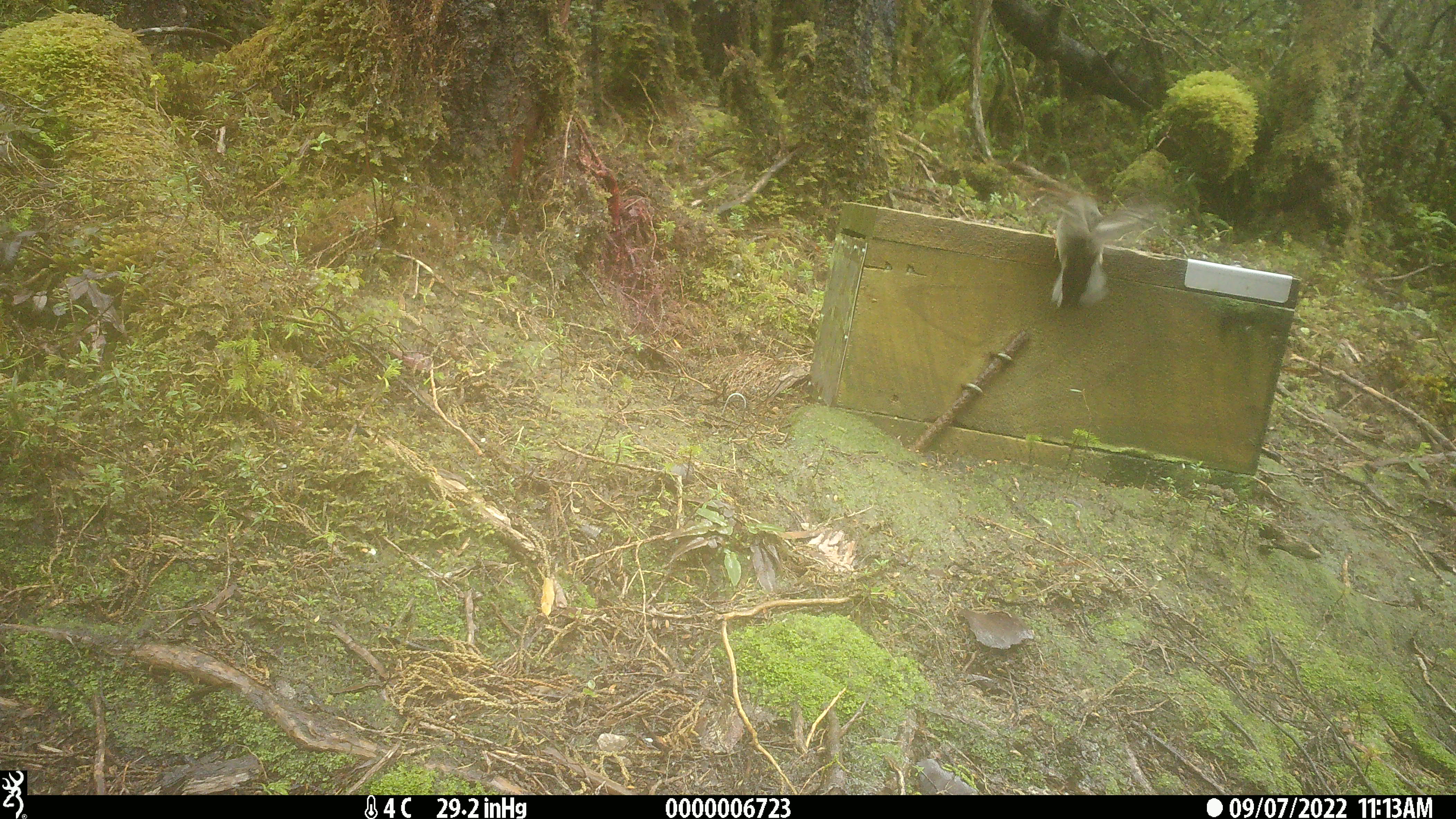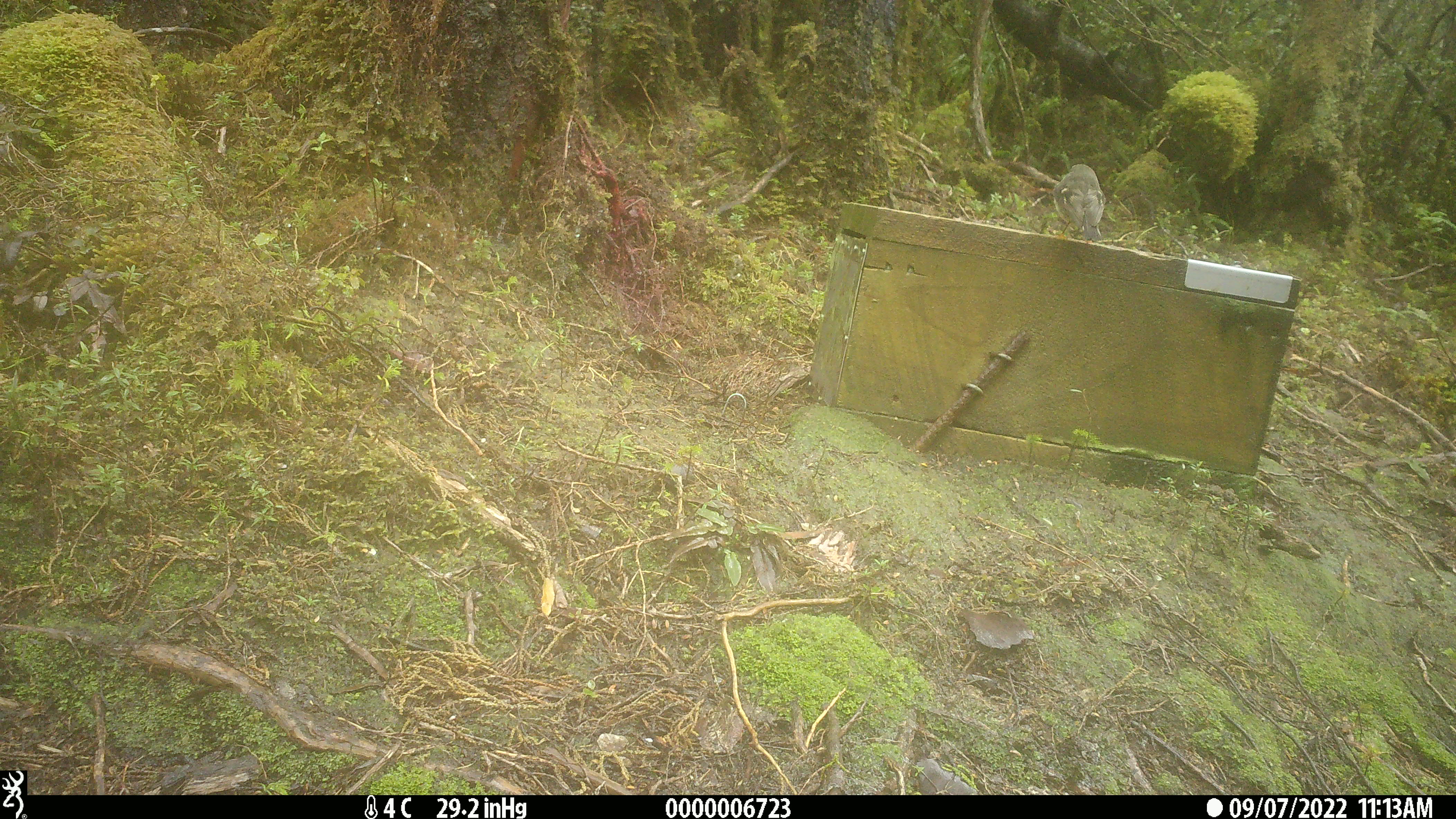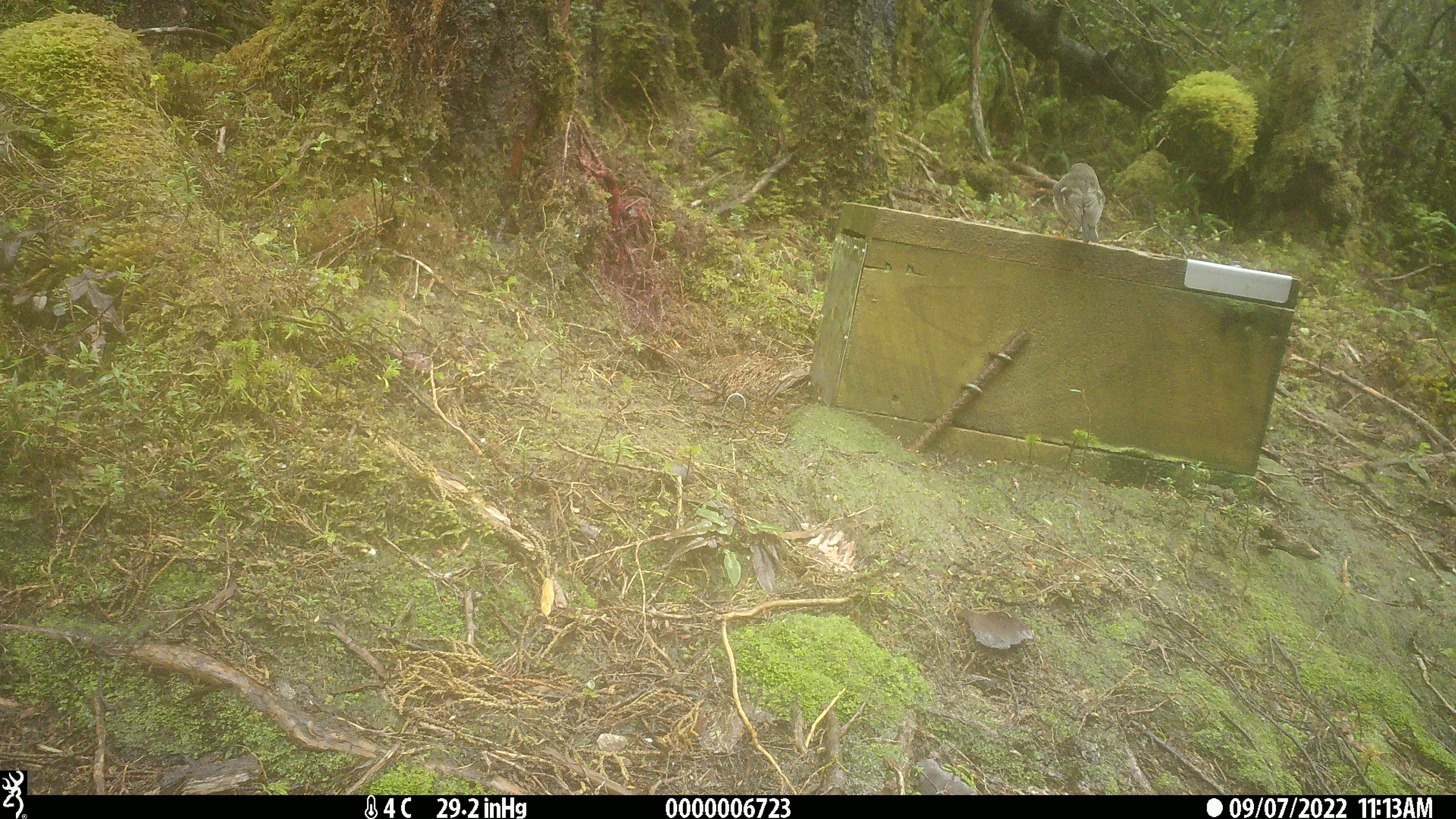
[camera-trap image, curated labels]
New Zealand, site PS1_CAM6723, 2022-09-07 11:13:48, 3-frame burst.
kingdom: Animalia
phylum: Chordata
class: Aves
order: Passeriformes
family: Petroicidae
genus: Petroica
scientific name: Petroica macrocephala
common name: tomtit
Tomtit (Petroica macrocephala).